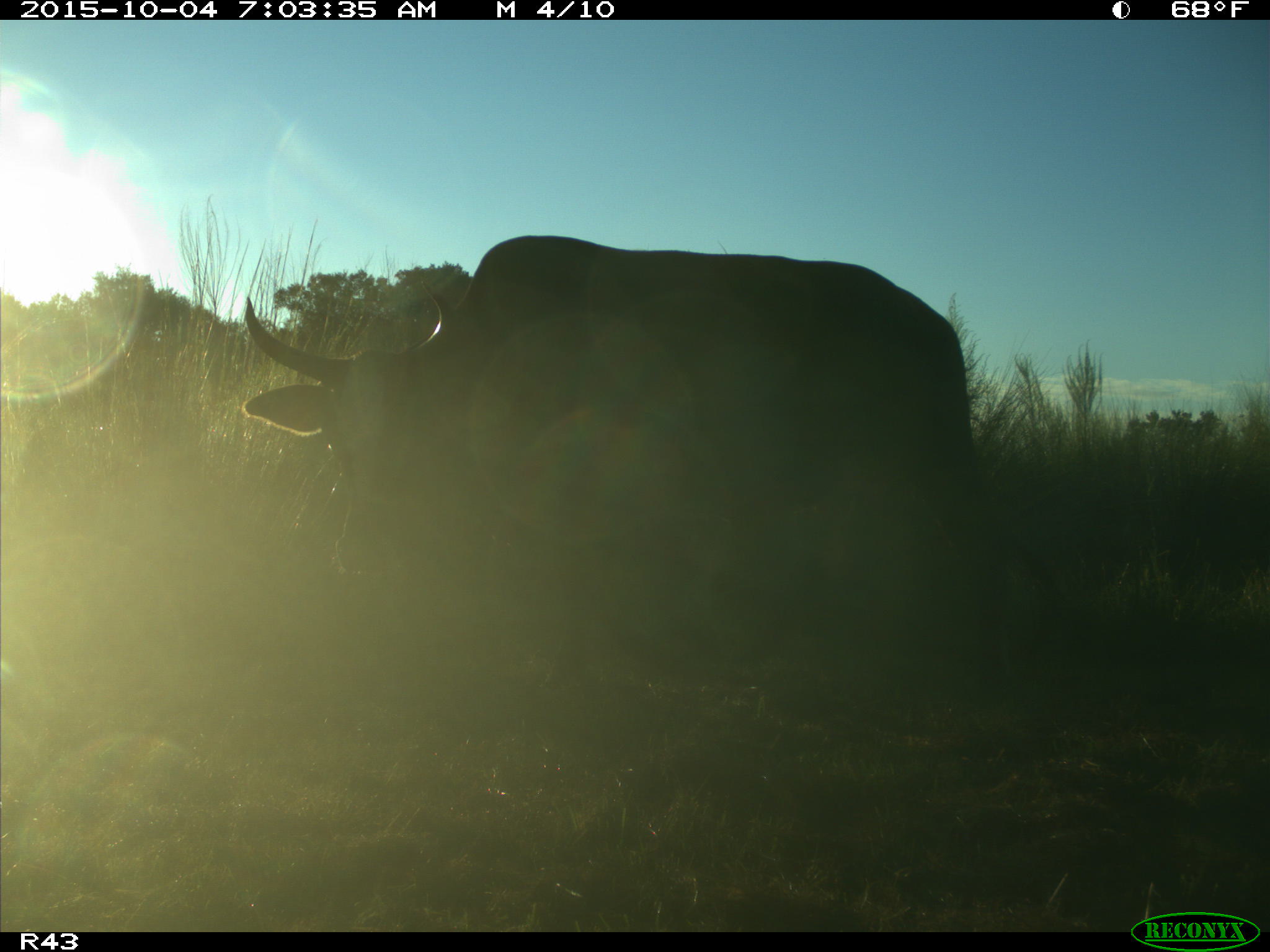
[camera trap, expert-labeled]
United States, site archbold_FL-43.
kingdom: Animalia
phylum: Chordata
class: Mammalia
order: Artiodactyla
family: Bovidae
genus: Bos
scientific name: Bos taurus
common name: domestic cow